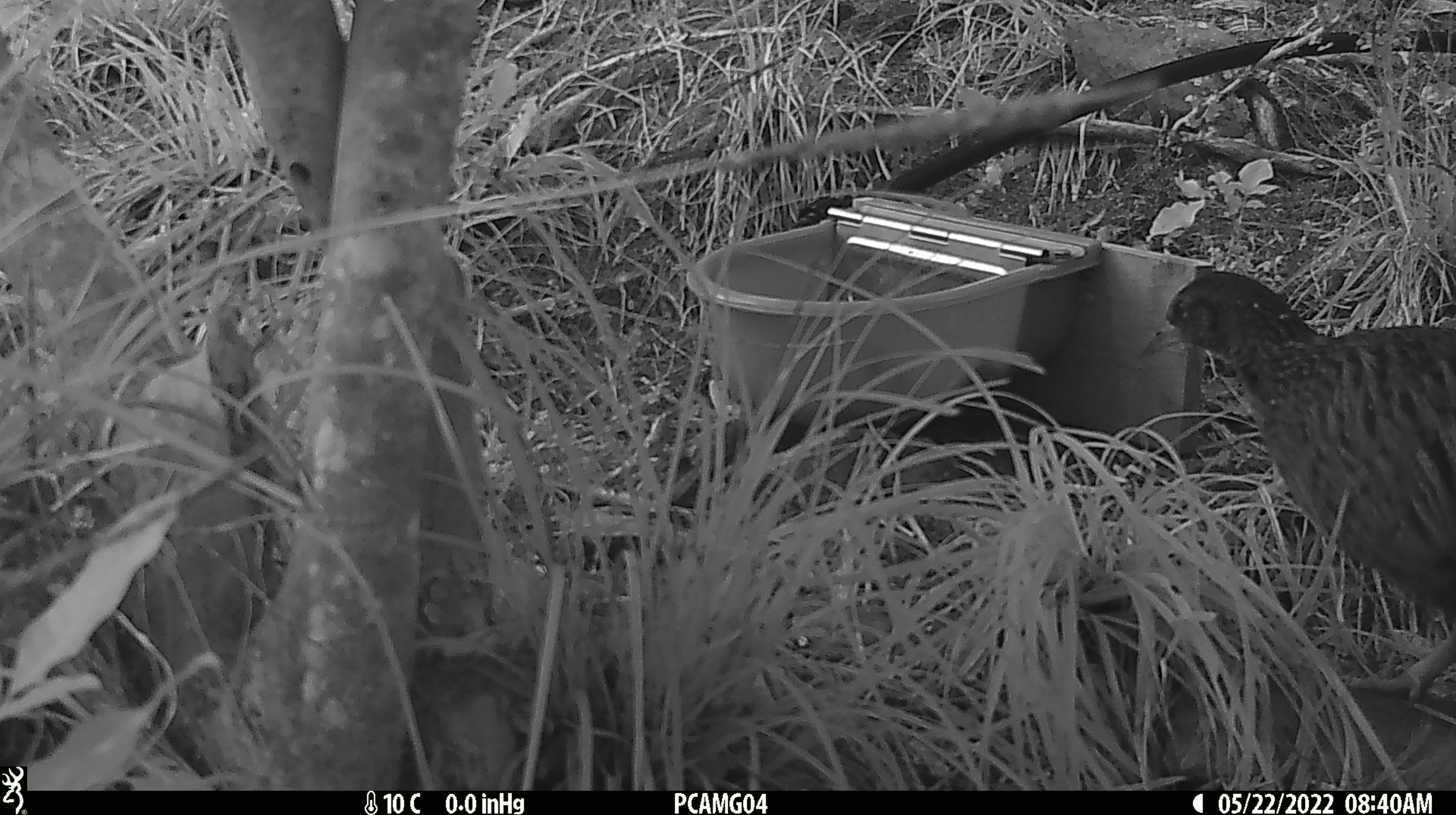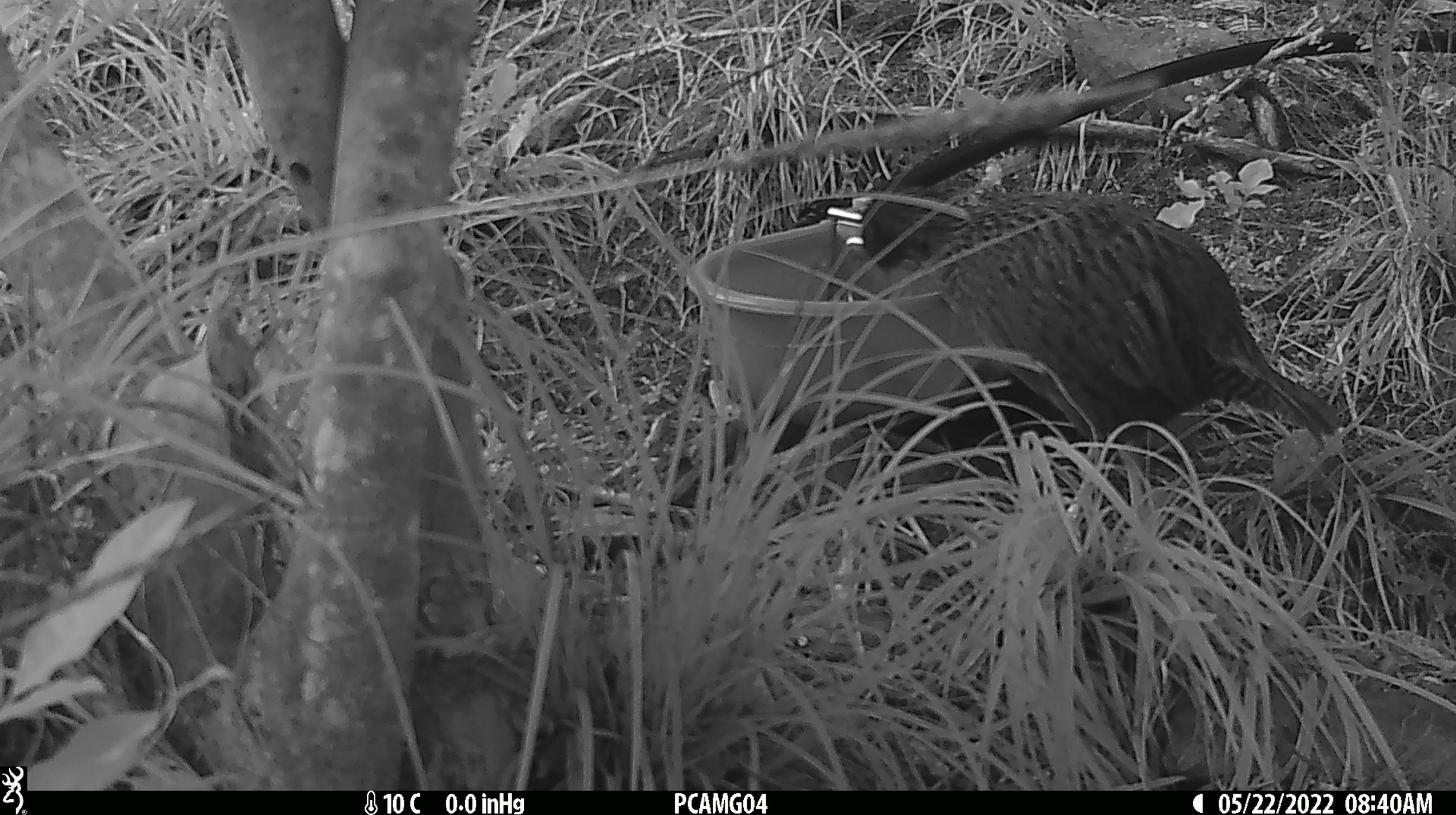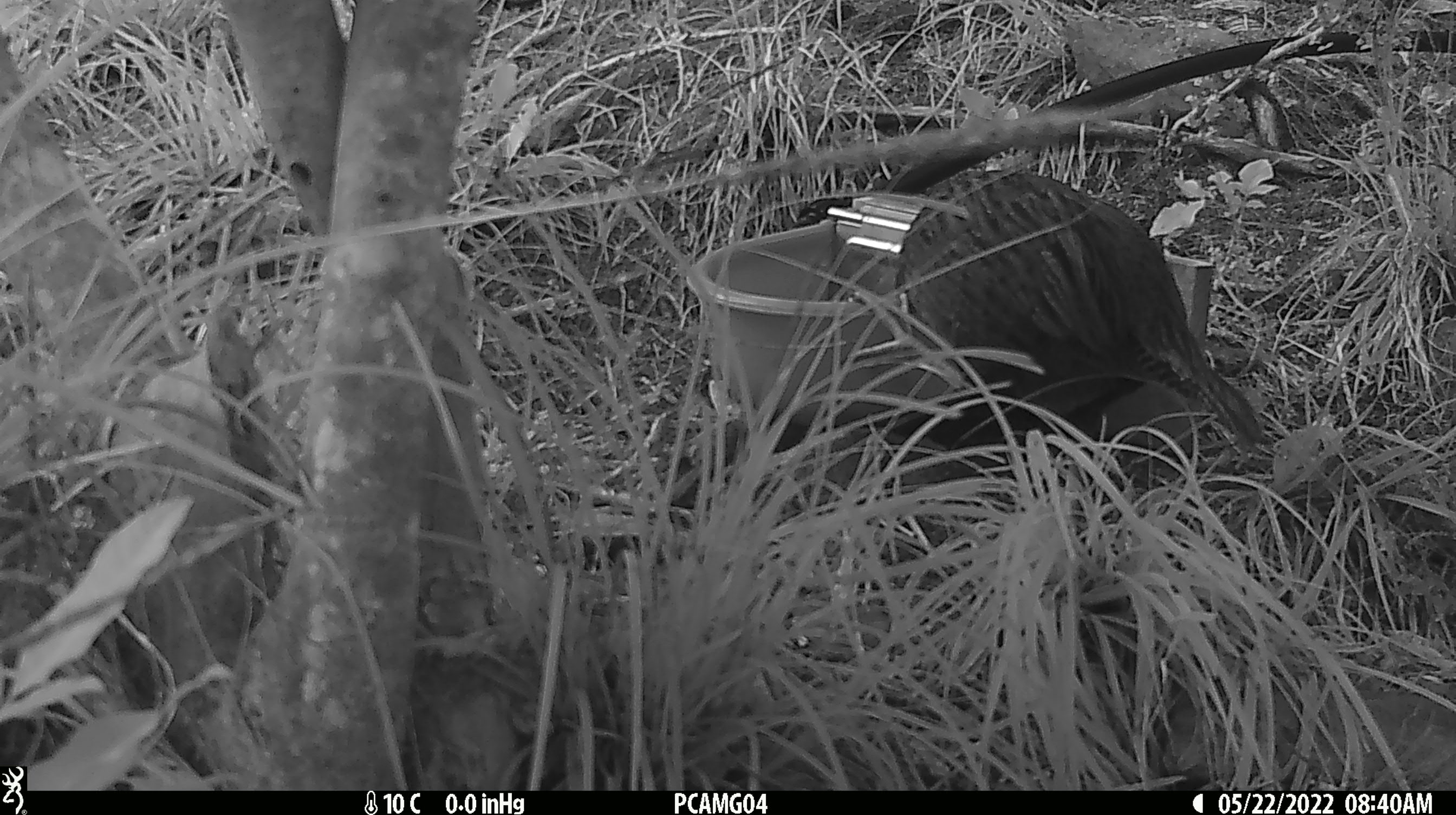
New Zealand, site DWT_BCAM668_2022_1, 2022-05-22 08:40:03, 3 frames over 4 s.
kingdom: Animalia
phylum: Chordata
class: Aves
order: Gruiformes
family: Rallidae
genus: Gallirallus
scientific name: Gallirallus australis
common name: weka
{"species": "weka (Gallirallus australis)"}